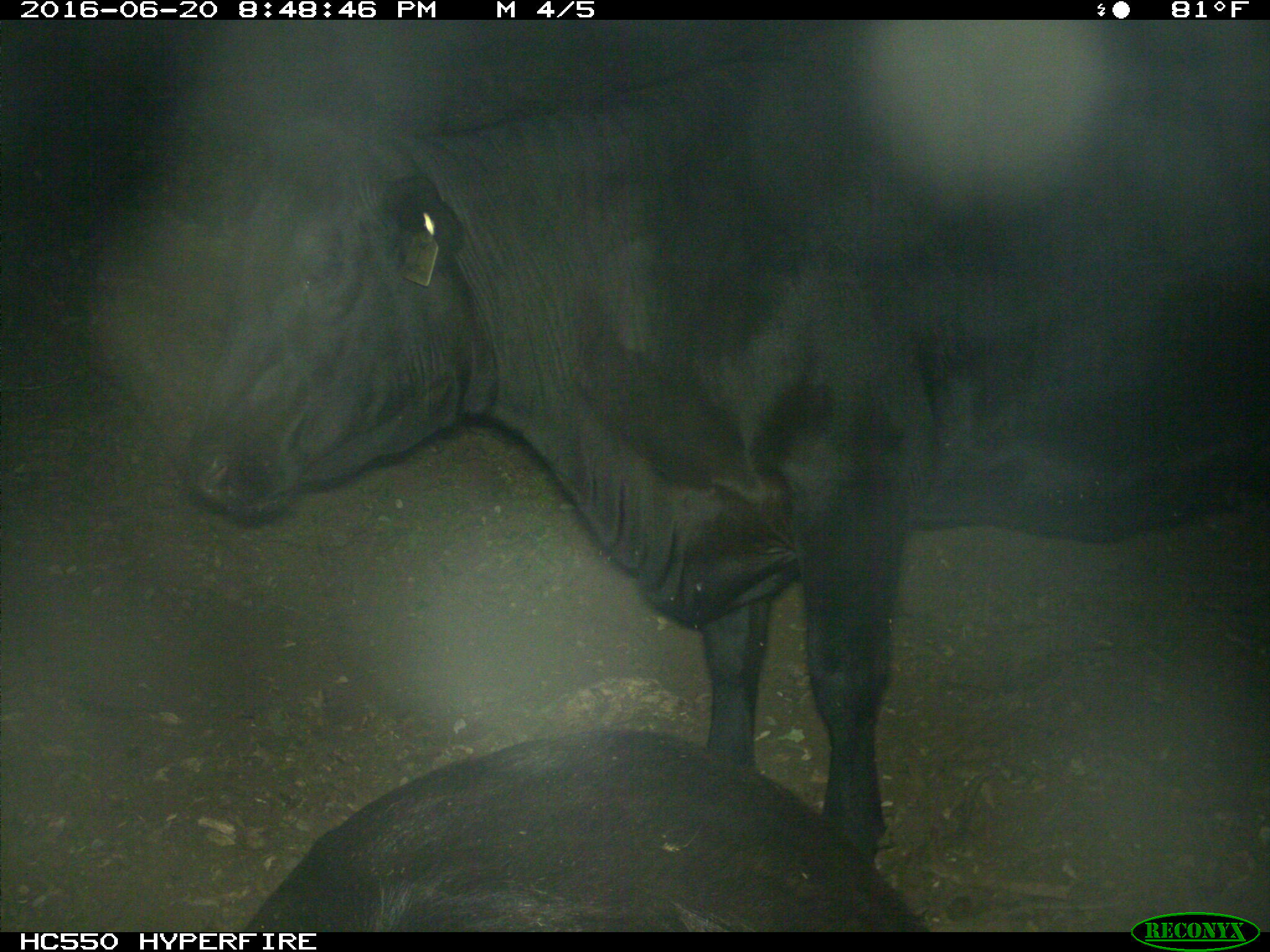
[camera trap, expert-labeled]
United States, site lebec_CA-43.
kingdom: Animalia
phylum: Chordata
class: Mammalia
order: Artiodactyla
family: Bovidae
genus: Bos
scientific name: Bos taurus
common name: domestic cow